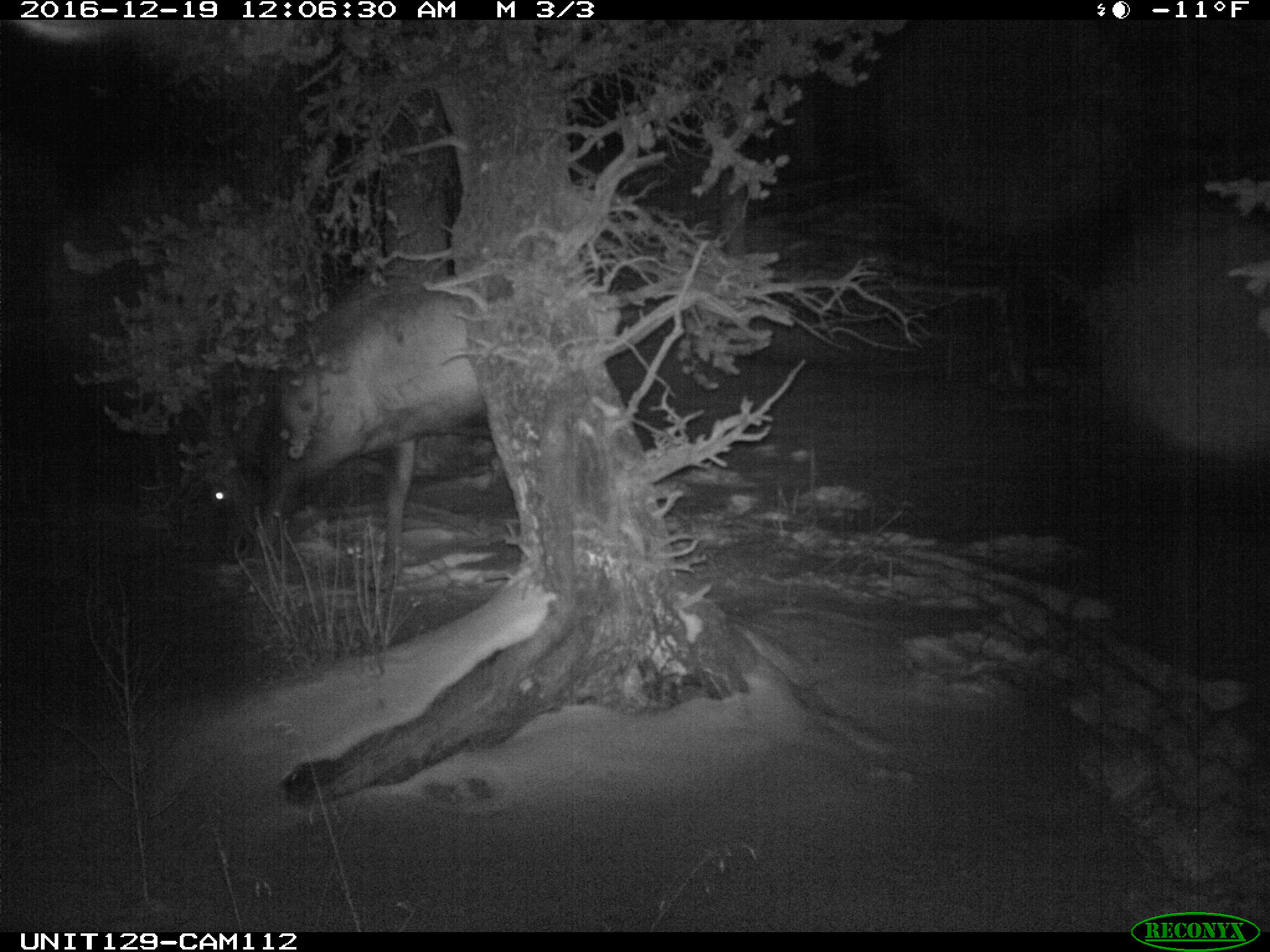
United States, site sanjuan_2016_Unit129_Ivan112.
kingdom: Animalia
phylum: Chordata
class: Mammalia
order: Artiodactyla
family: Cervidae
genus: Cervus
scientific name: Cervus elaphus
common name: red deer